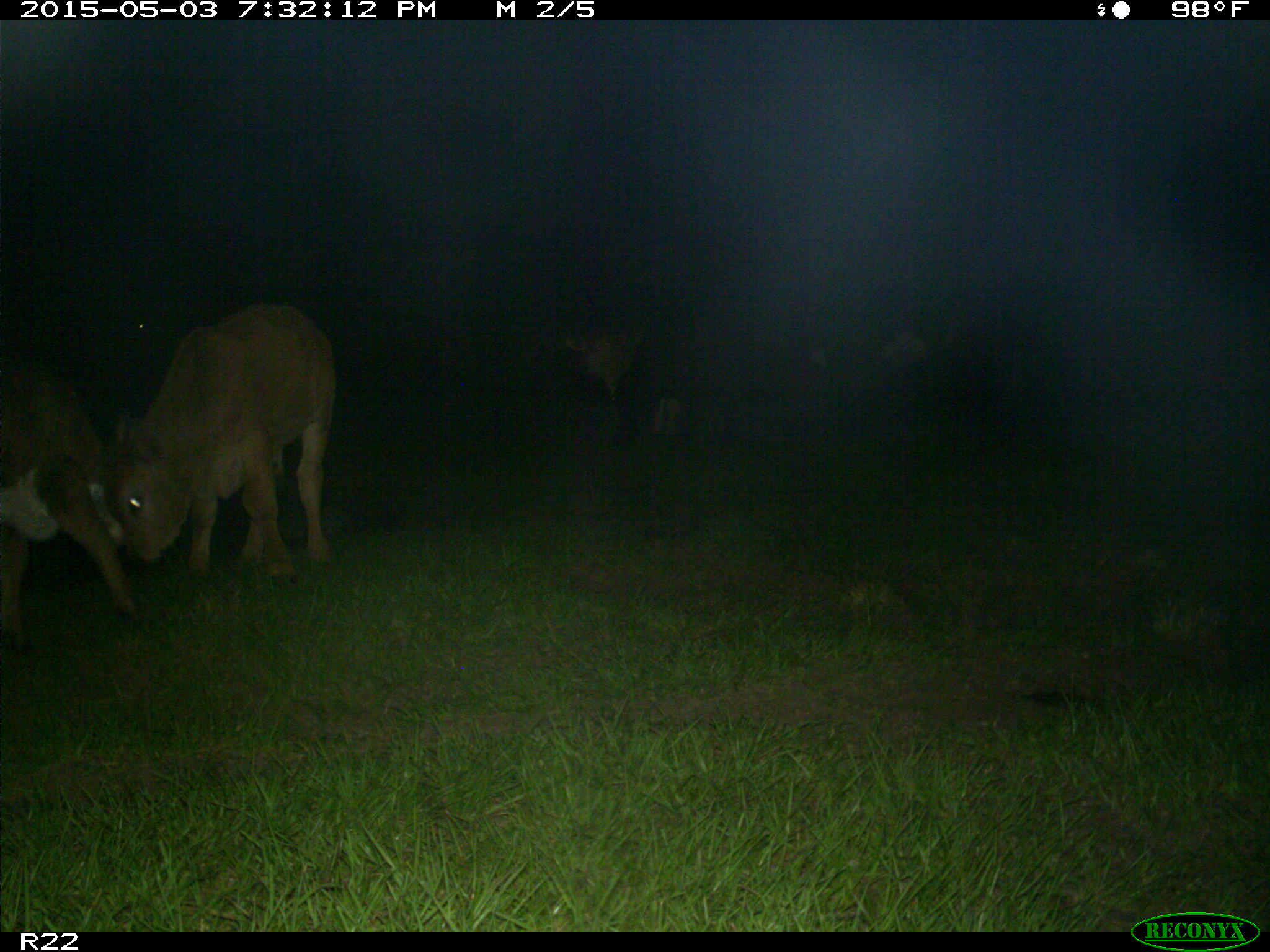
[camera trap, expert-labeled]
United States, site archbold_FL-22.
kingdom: Animalia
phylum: Chordata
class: Mammalia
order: Artiodactyla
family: Bovidae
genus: Bos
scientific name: Bos taurus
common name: domestic cow